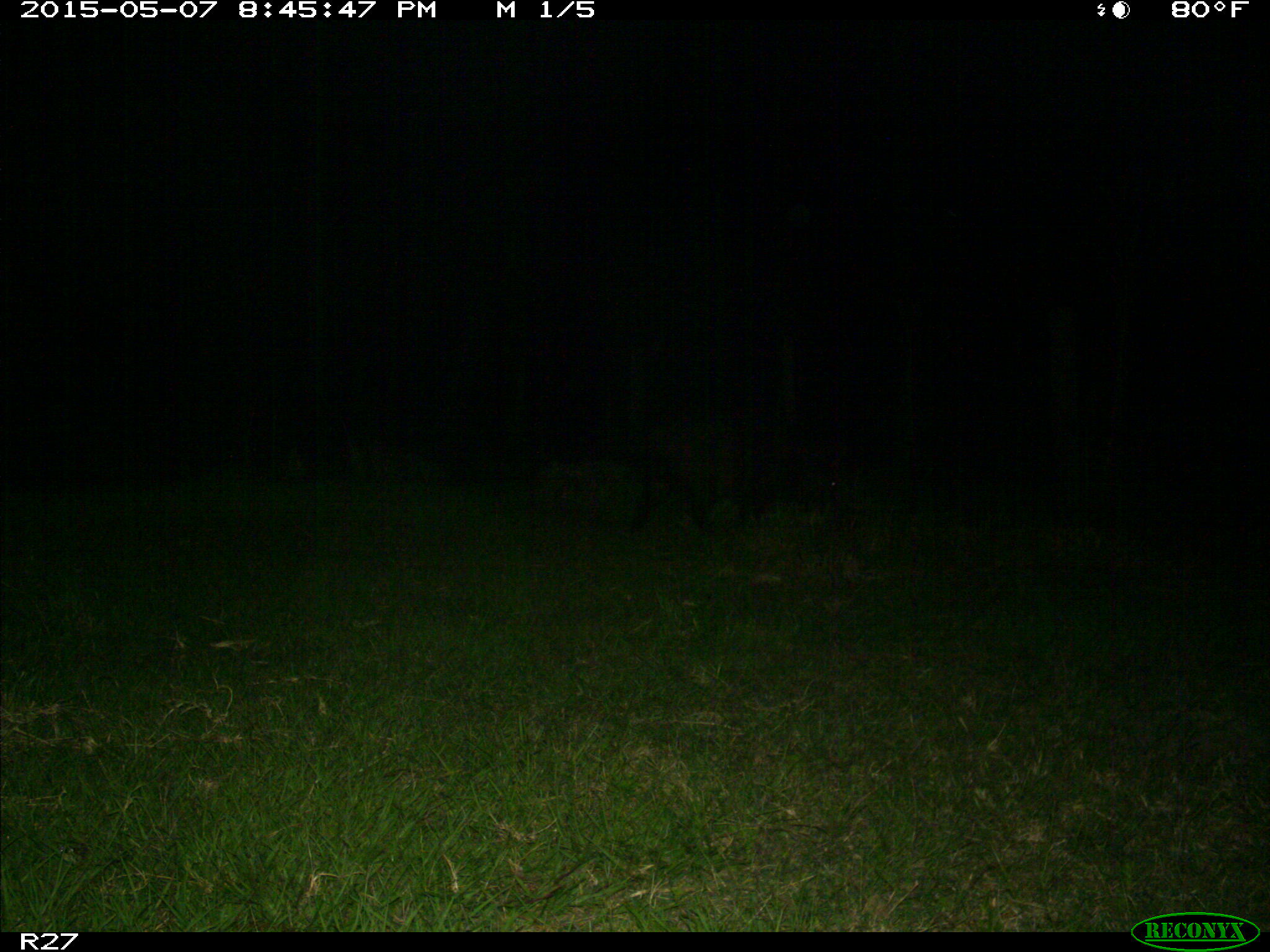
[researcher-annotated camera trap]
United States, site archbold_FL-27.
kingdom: Animalia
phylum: Chordata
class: Mammalia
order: Artiodactyla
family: Suidae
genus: Sus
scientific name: Sus scrofa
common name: wild boar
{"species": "Sus scrofa (wild boar)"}